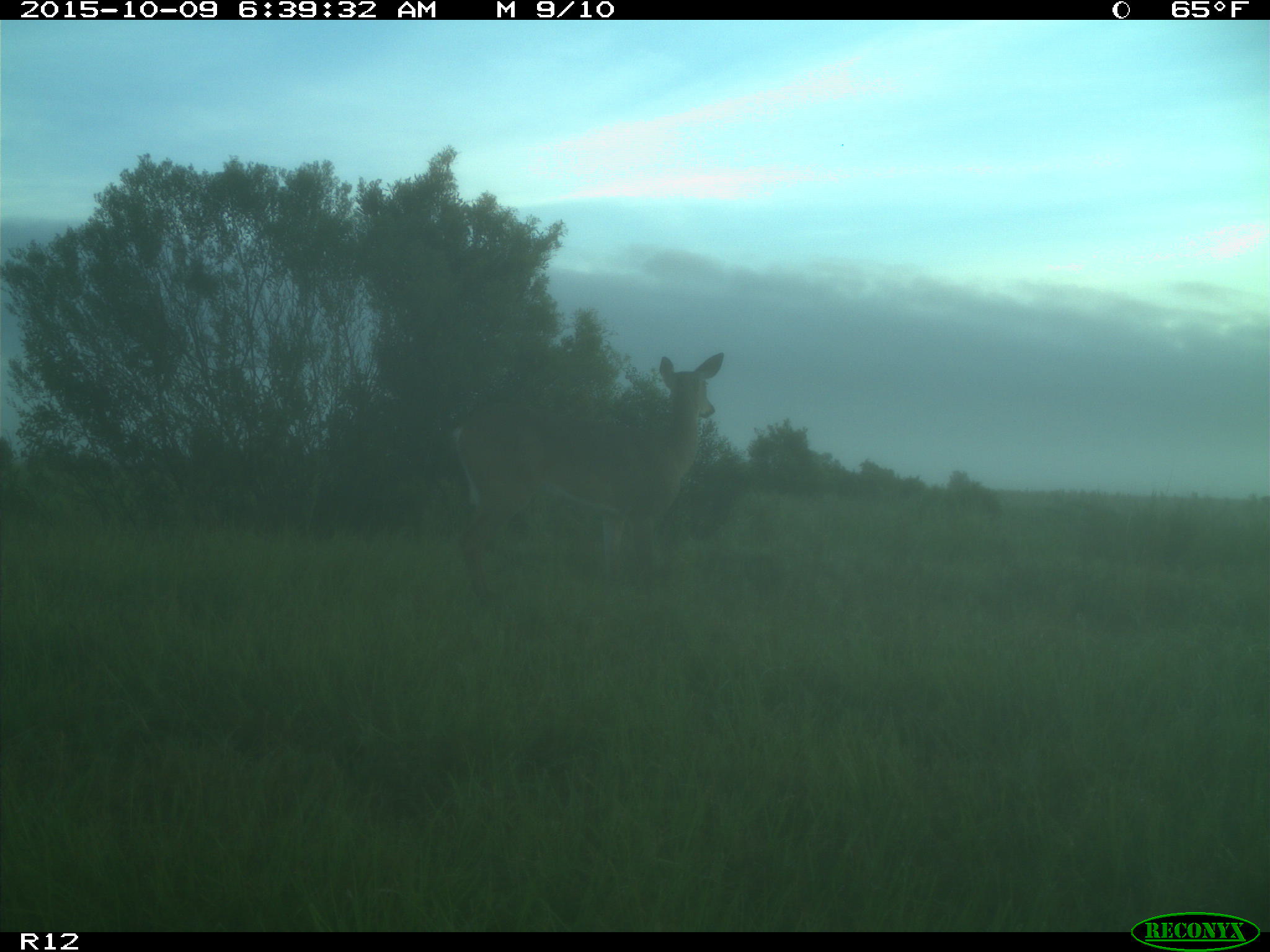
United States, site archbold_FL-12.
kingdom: Animalia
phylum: Chordata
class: Mammalia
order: Artiodactyla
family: Cervidae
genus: Odocoileus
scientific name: Odocoileus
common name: deer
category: unidentified deer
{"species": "unidentified deer (deer) (Odocoileus)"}